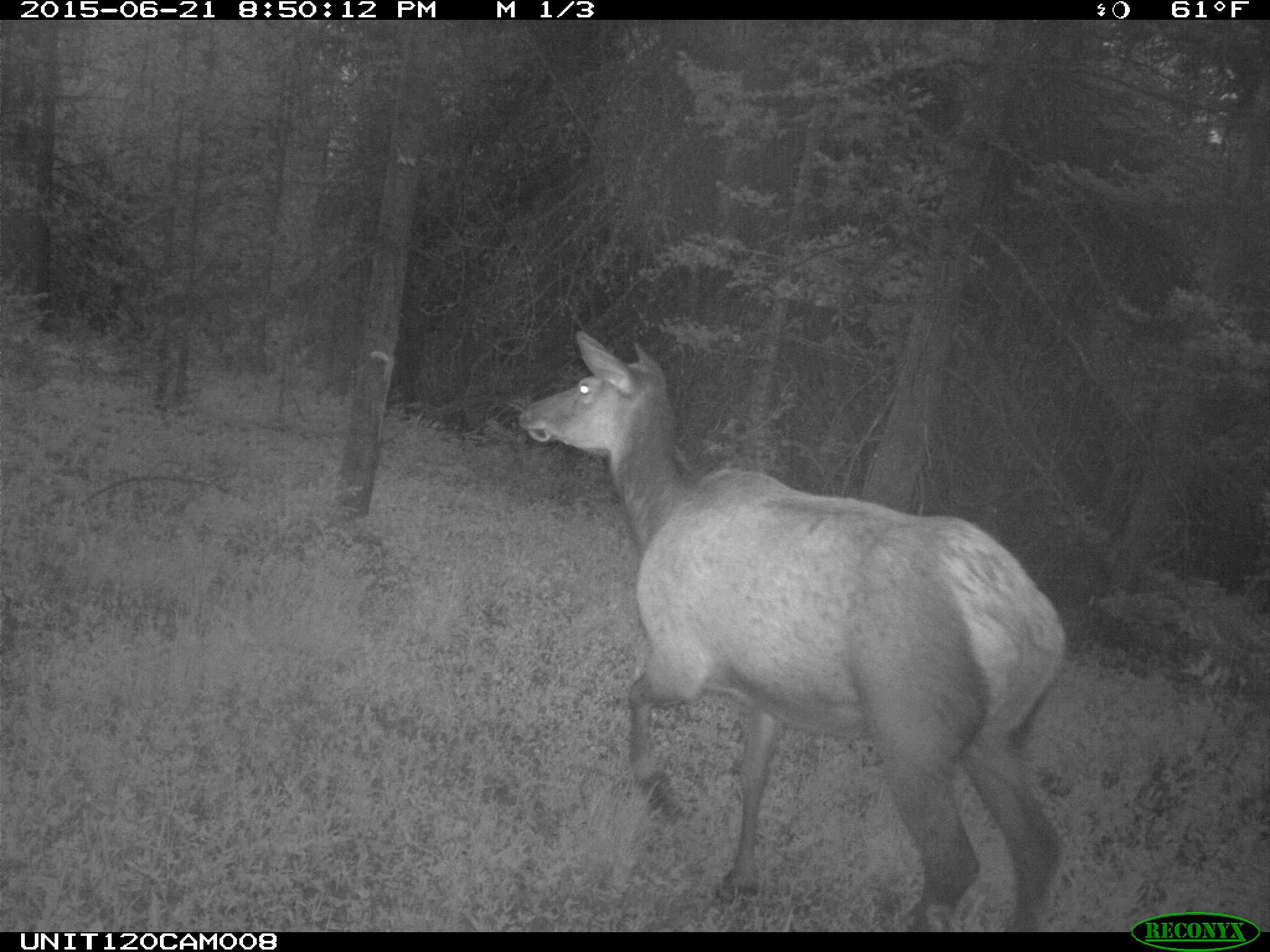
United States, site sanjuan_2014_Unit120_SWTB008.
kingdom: Animalia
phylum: Chordata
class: Mammalia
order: Artiodactyla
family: Cervidae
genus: Cervus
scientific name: Cervus elaphus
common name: red deer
Cervus elaphus (red deer).